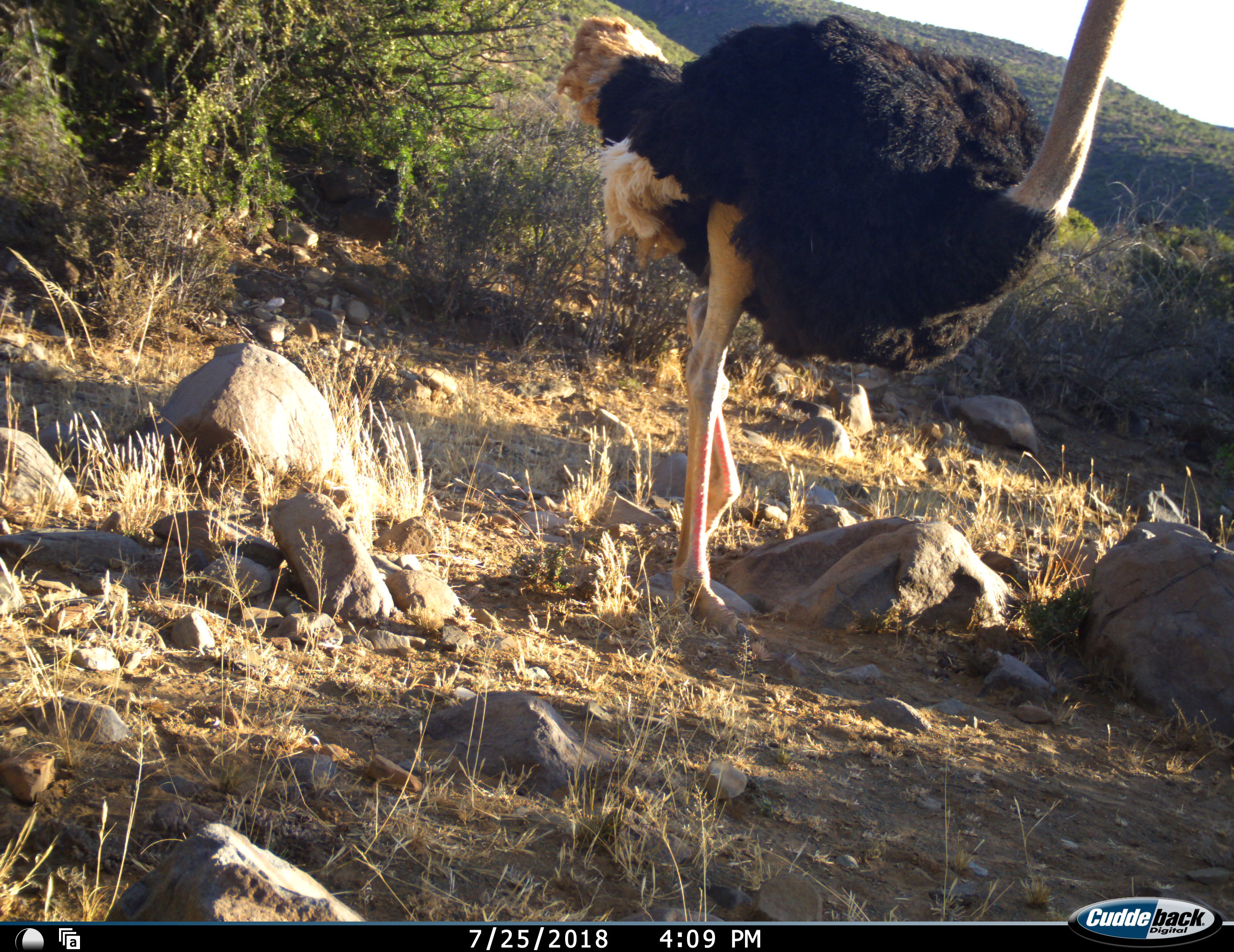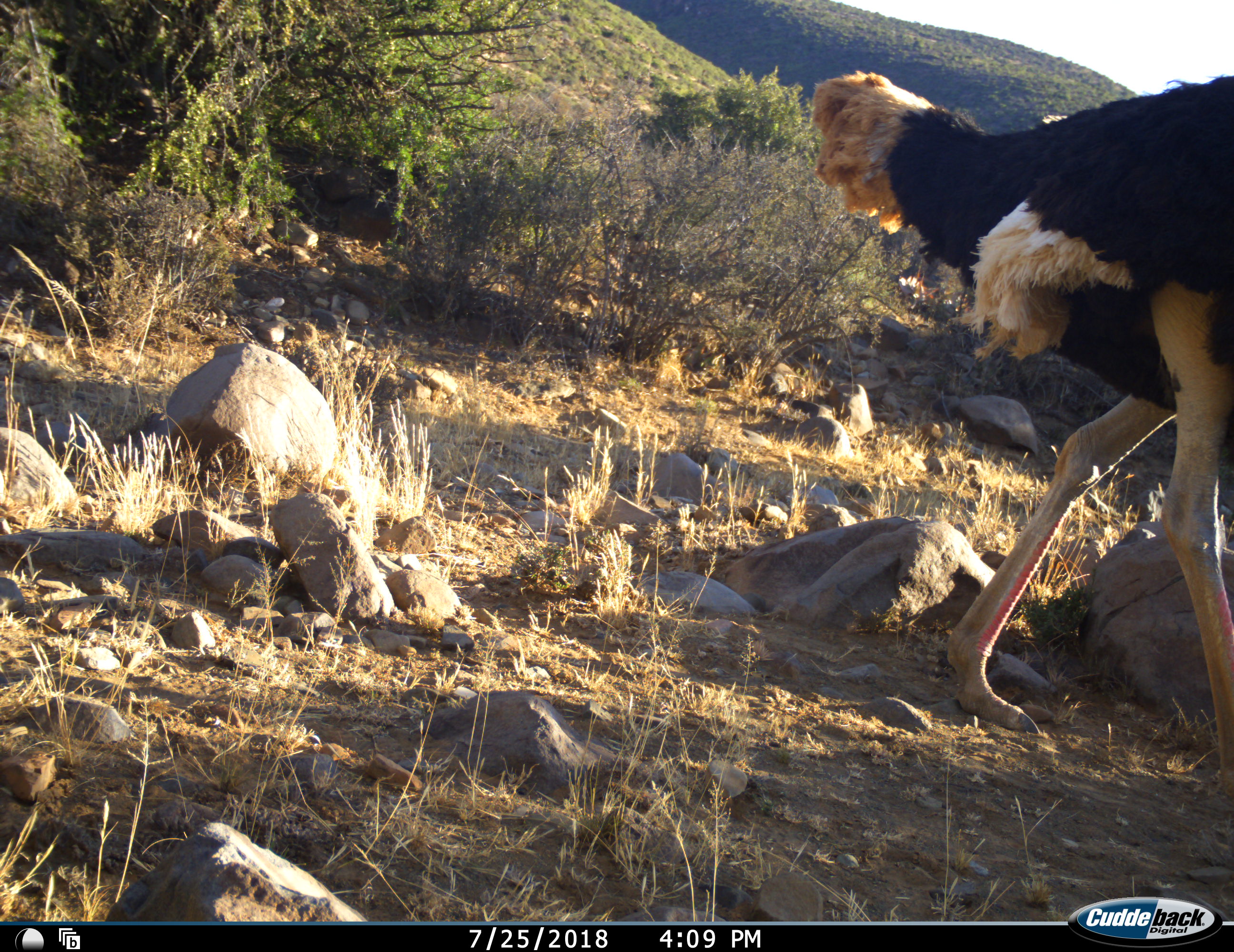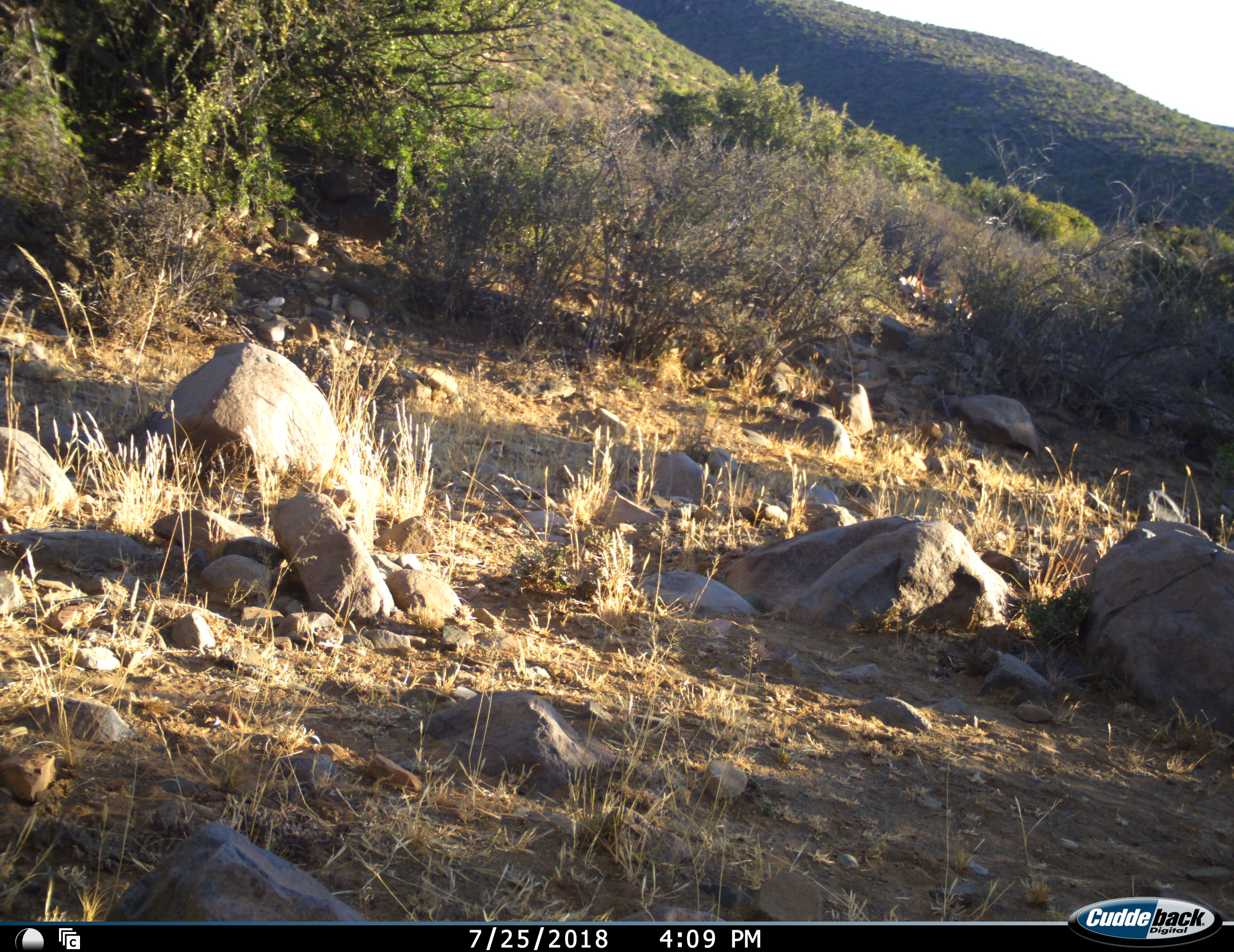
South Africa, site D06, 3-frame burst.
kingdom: Animalia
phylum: Chordata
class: Aves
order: Struthioniformes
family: Struthionidae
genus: Struthio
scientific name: Struthio camelus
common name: ostrich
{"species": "ostrich (Struthio camelus)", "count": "1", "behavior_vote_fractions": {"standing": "0%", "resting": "0%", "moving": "100%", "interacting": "0%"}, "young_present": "0%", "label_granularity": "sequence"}